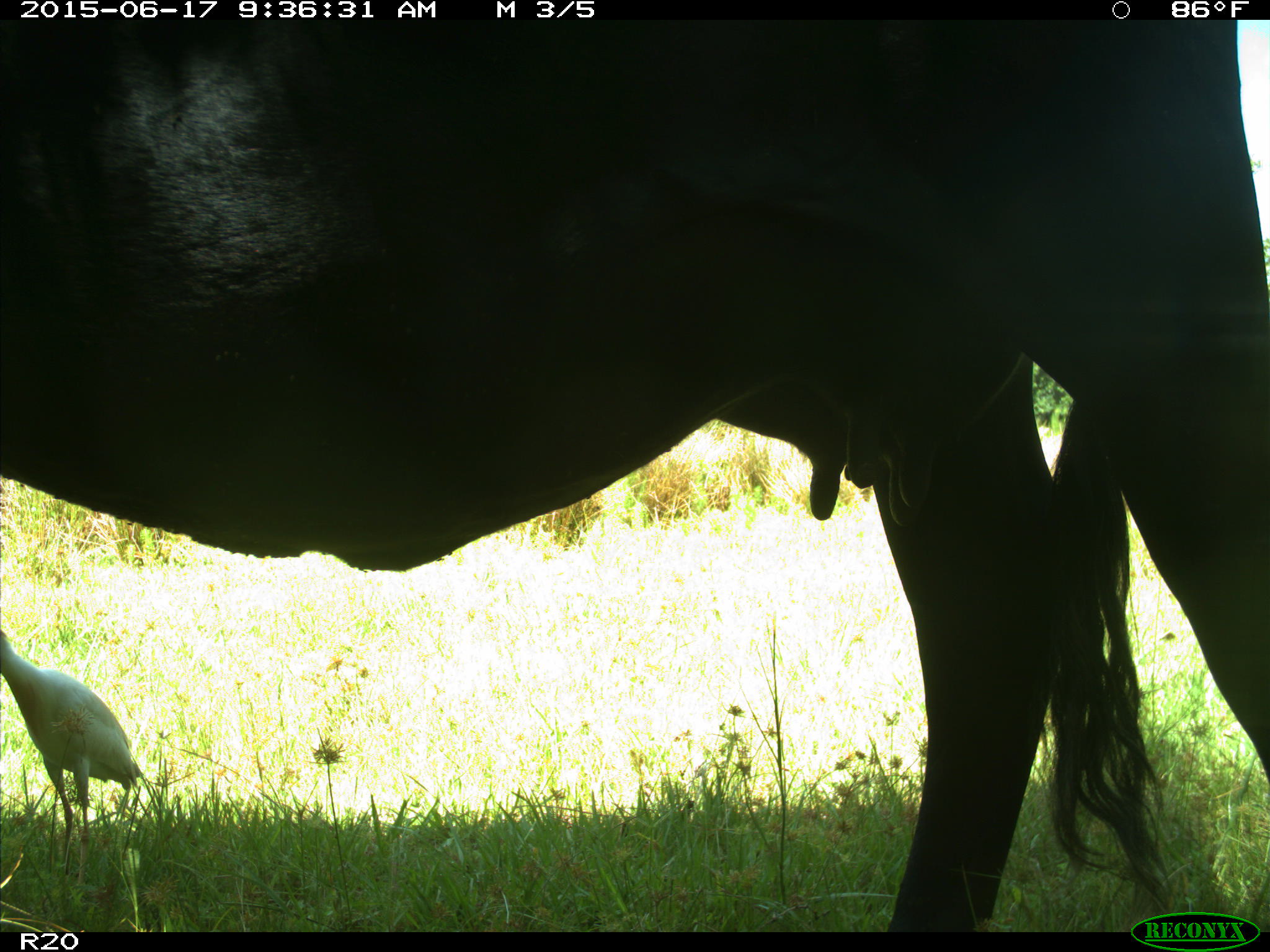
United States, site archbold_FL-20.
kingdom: Animalia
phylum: Chordata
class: Mammalia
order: Artiodactyla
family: Bovidae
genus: Bos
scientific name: Bos taurus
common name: domestic cow